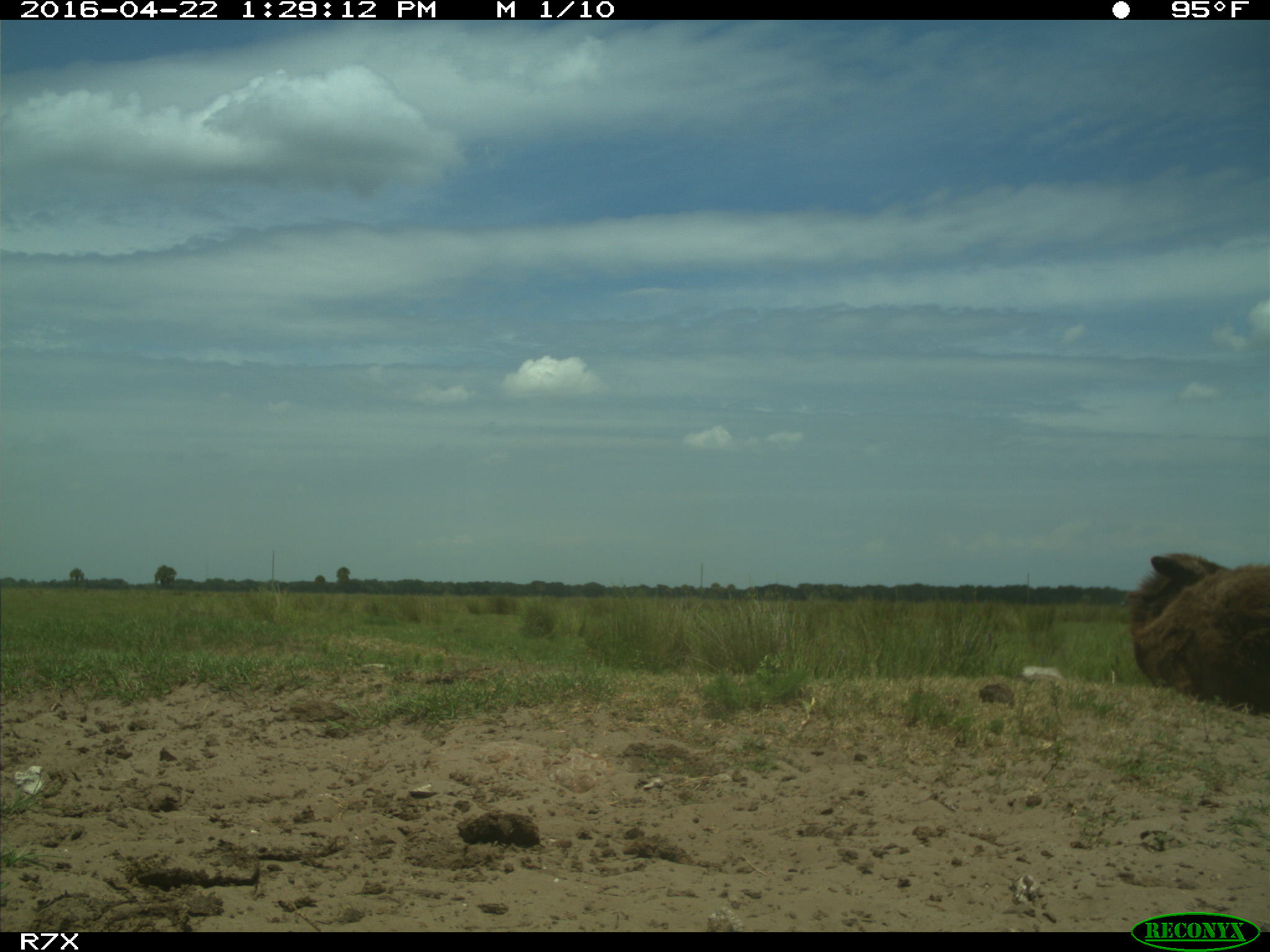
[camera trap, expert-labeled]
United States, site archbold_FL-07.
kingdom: Animalia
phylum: Chordata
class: Mammalia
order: Artiodactyla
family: Bovidae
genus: Bos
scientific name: Bos taurus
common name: domestic cow